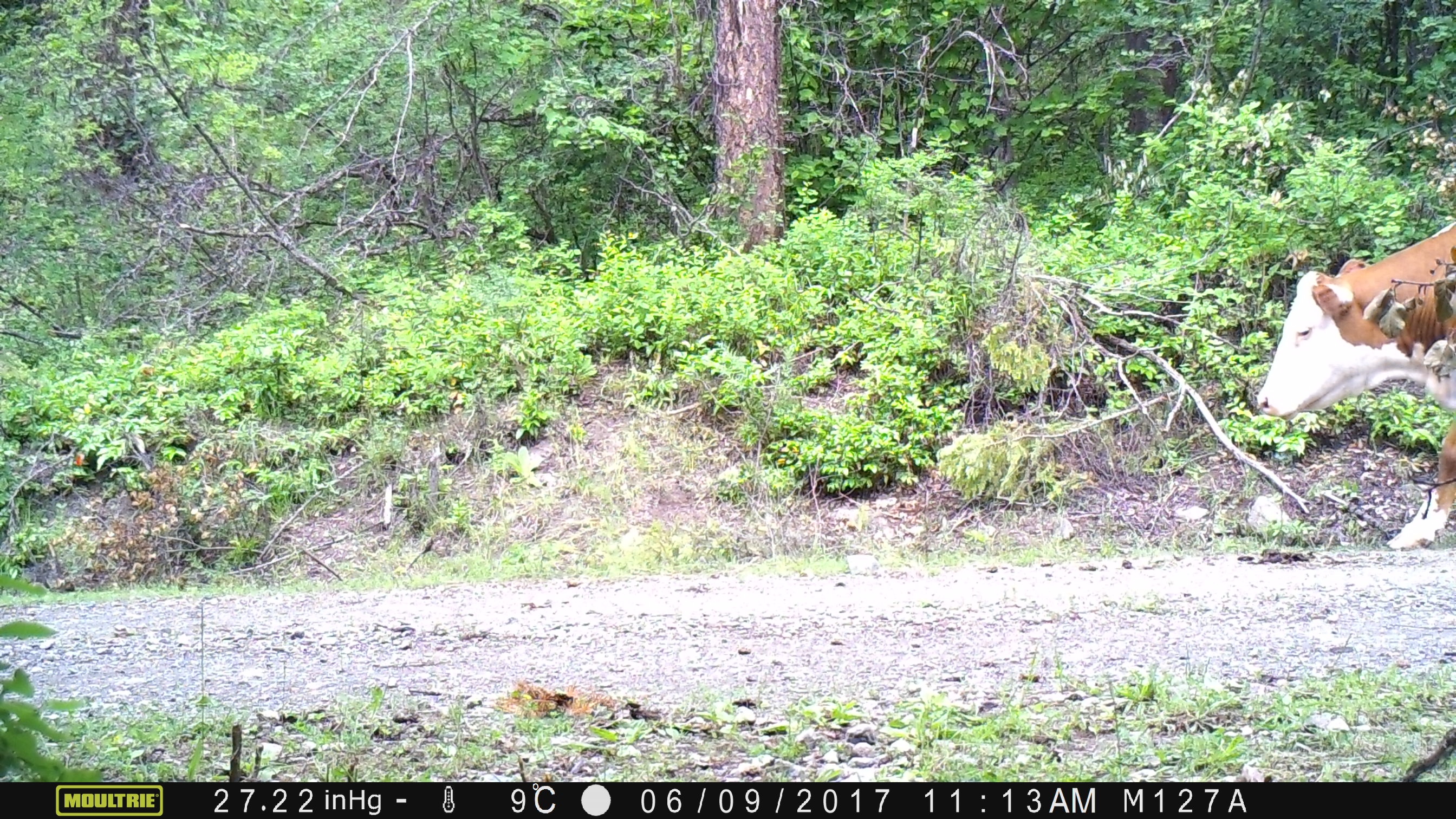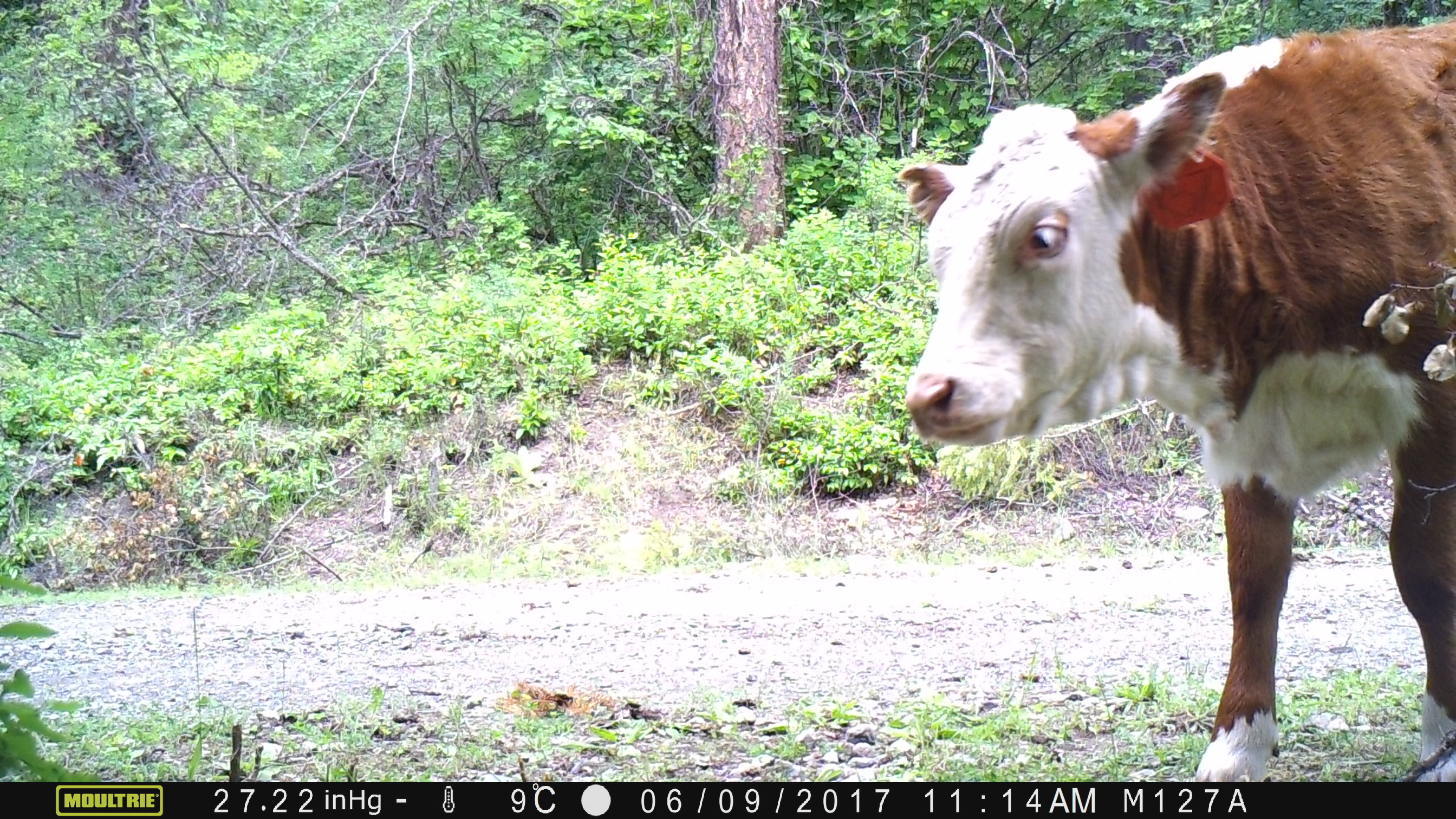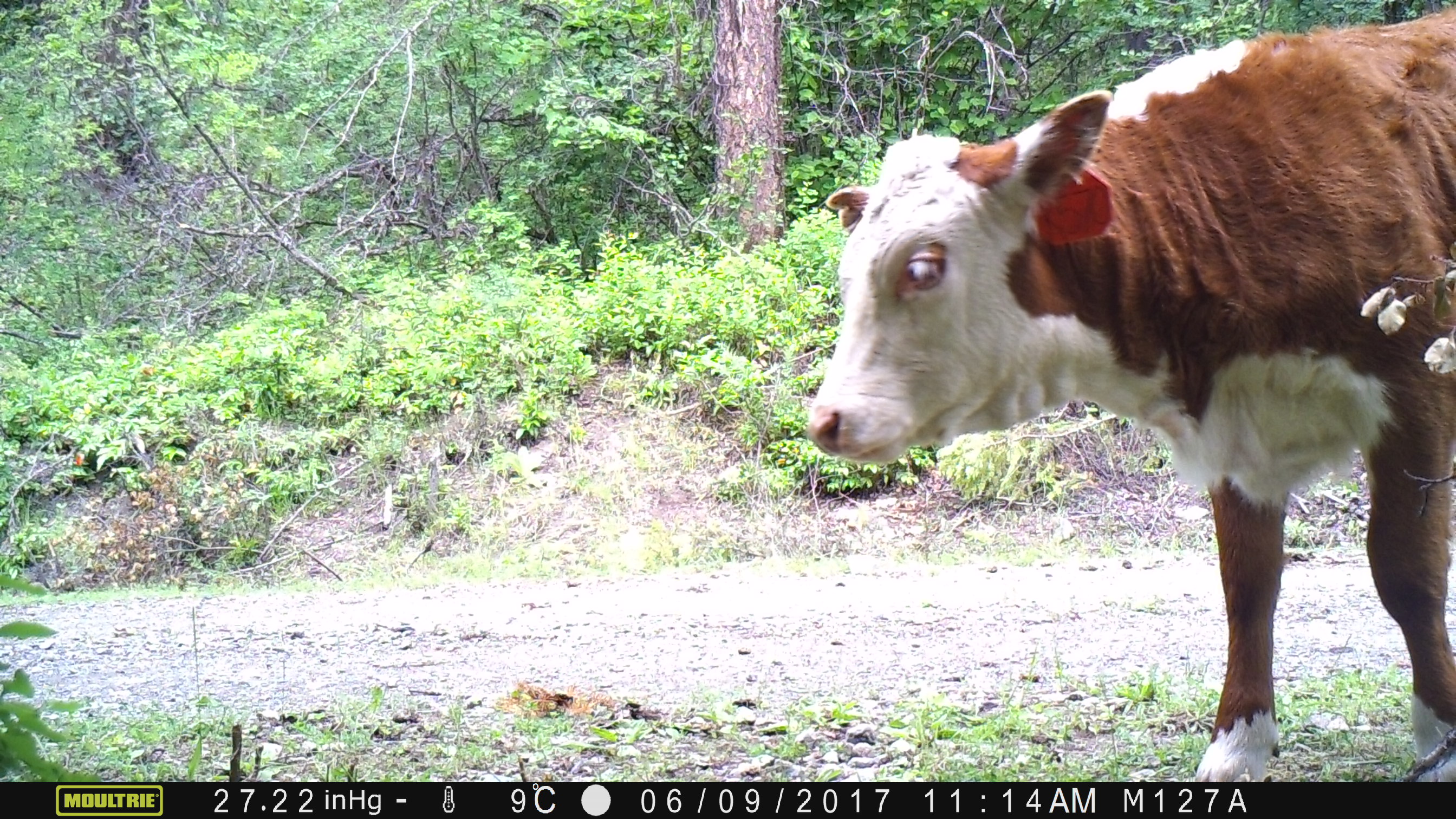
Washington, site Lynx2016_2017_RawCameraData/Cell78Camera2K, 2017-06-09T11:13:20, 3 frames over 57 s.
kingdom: Animalia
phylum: Chordata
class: Mammalia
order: Artiodactyla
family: Bovidae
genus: Bos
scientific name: Bos taurus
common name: domestic cattle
Domestic cattle (Bos taurus). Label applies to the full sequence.